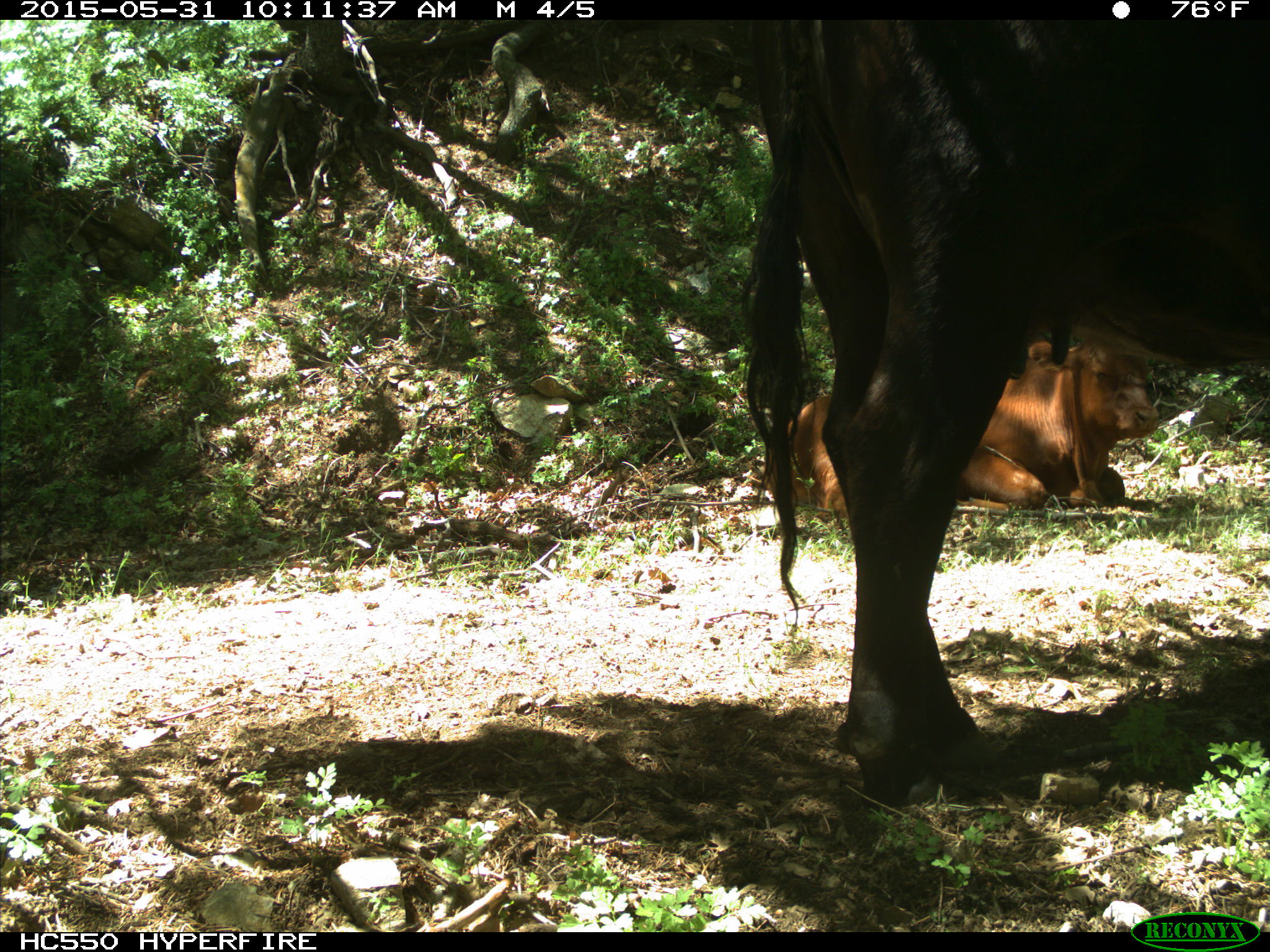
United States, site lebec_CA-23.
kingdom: Animalia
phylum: Chordata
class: Mammalia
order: Artiodactyla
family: Bovidae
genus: Bos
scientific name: Bos taurus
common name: domestic cow